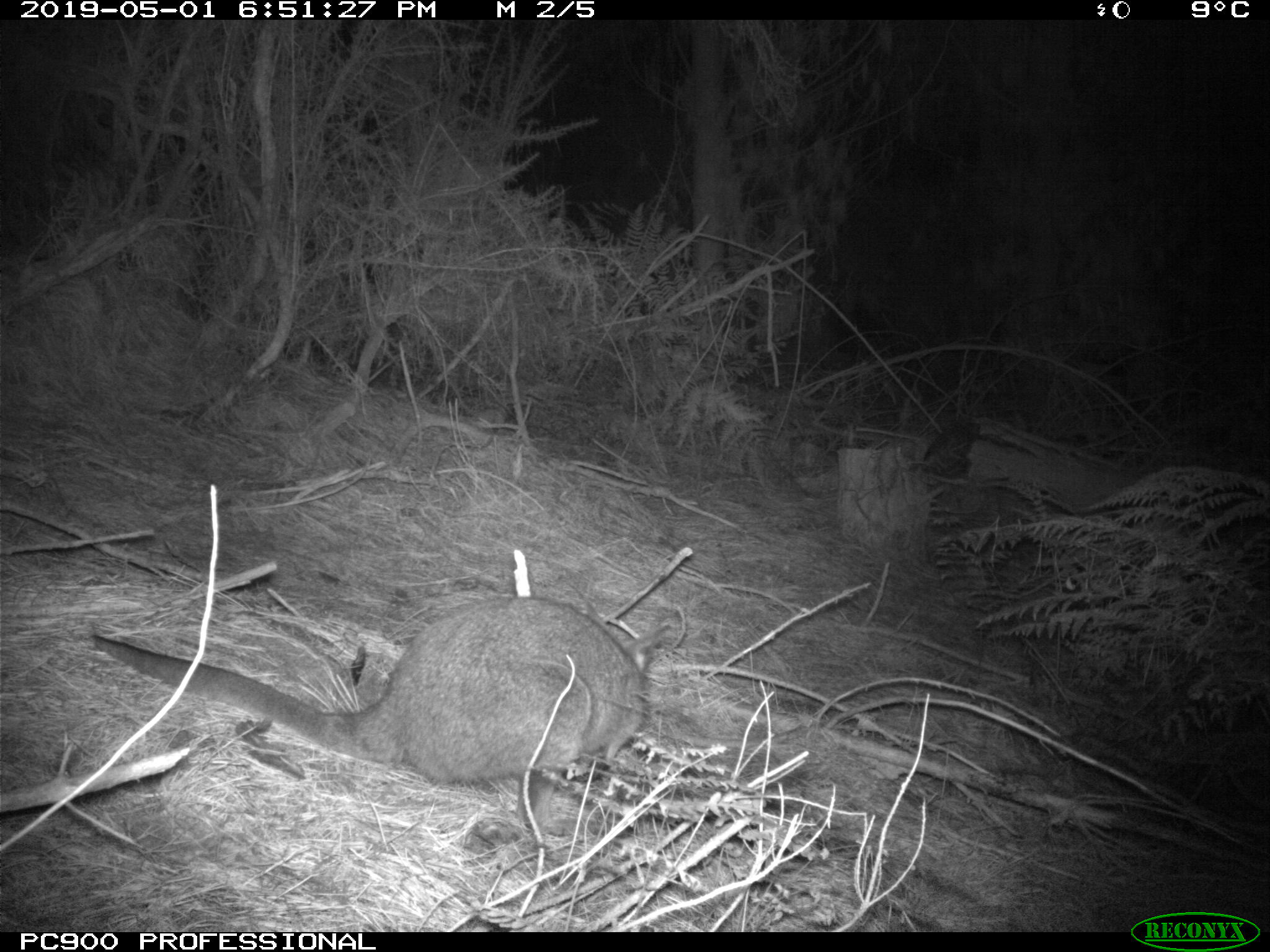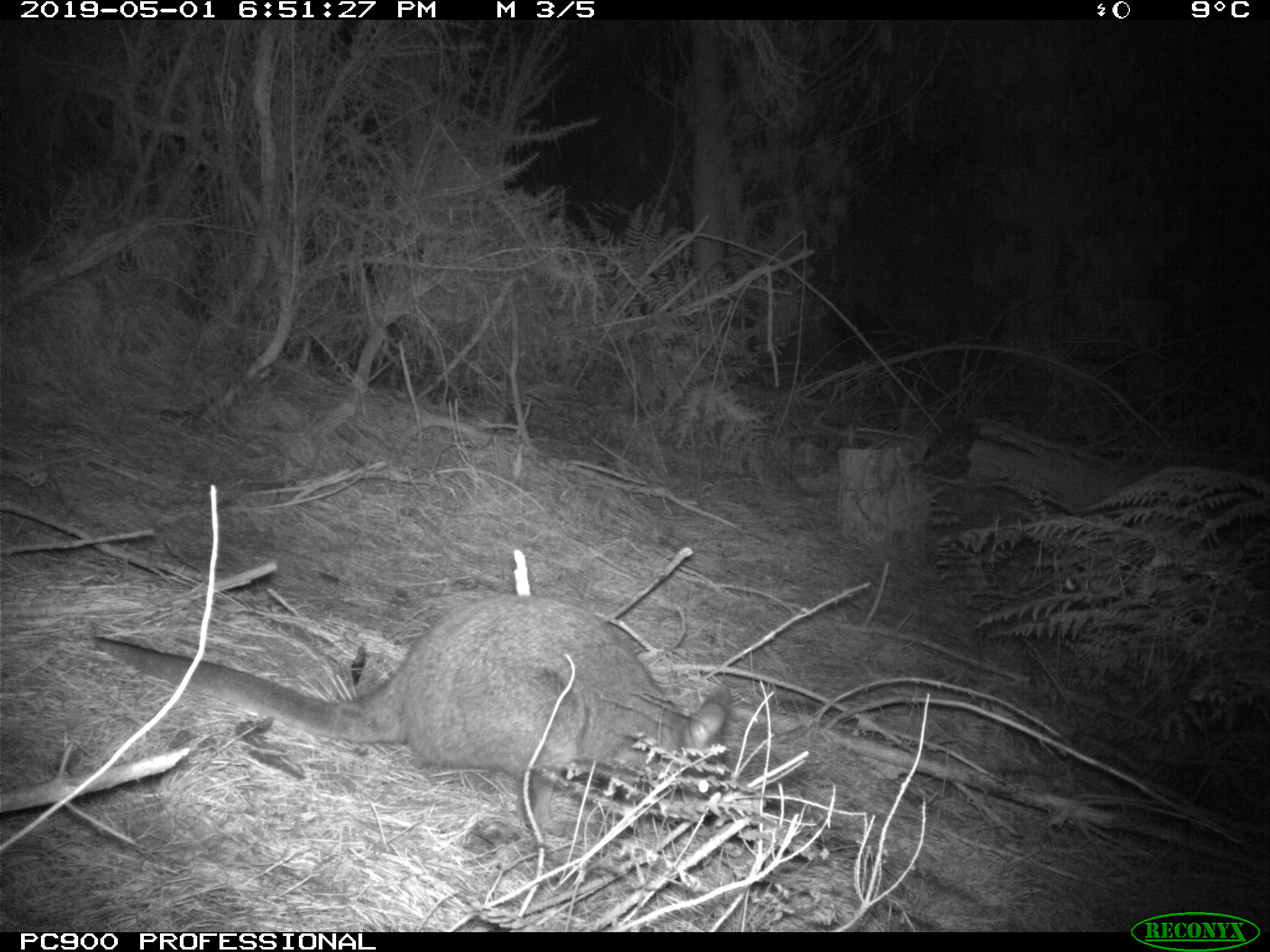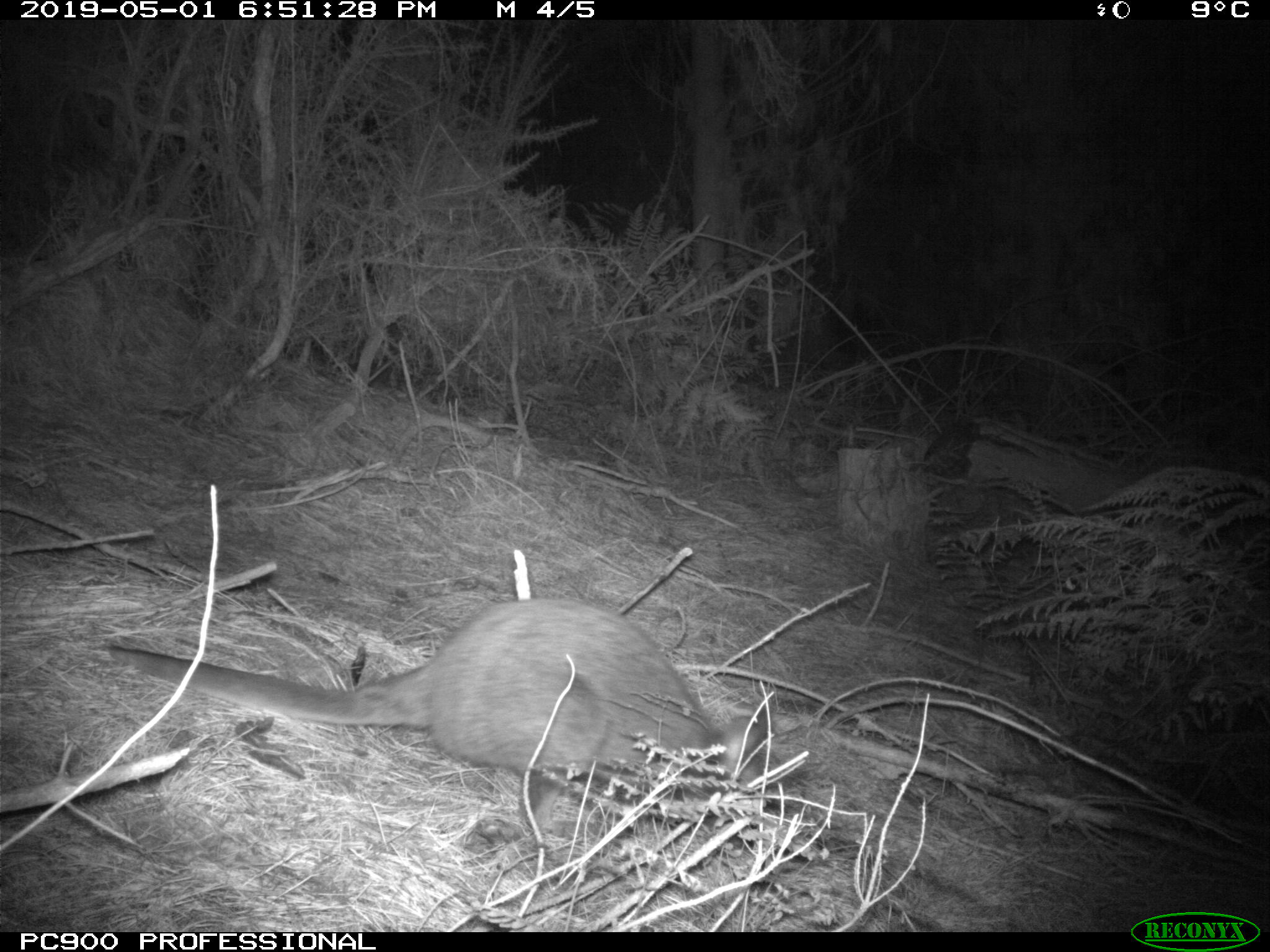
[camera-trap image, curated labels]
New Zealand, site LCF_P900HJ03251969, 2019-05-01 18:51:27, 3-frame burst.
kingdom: Animalia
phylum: Chordata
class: Mammalia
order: Diprotodontia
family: Macropodidae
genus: Notamacropus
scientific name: Notamacropus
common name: wallaby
Wallaby (Notamacropus).